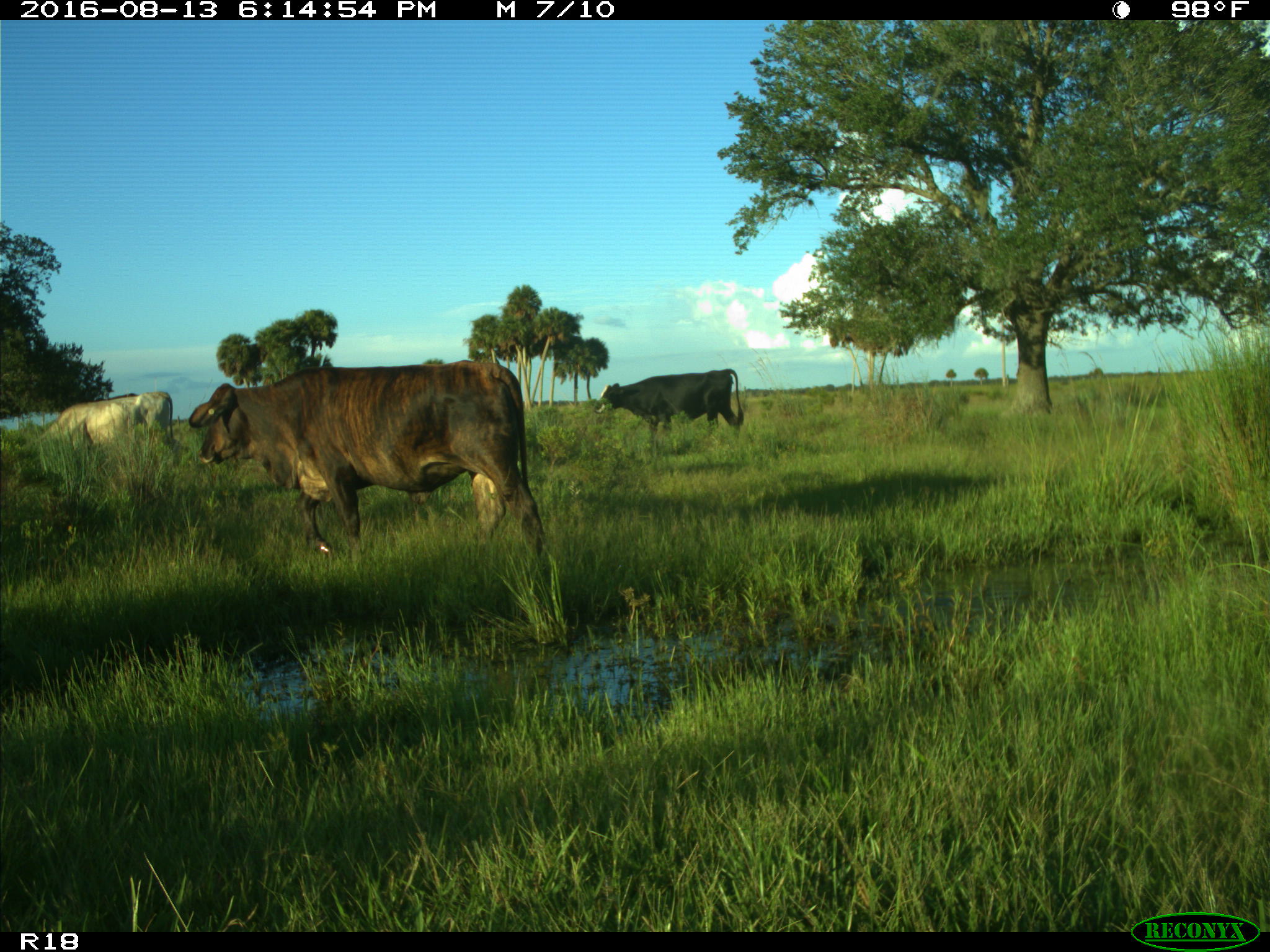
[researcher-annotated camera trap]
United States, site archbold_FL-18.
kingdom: Animalia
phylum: Chordata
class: Mammalia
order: Artiodactyla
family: Bovidae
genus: Bos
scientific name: Bos taurus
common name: domestic cow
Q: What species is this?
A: Bos taurus (domestic cow).